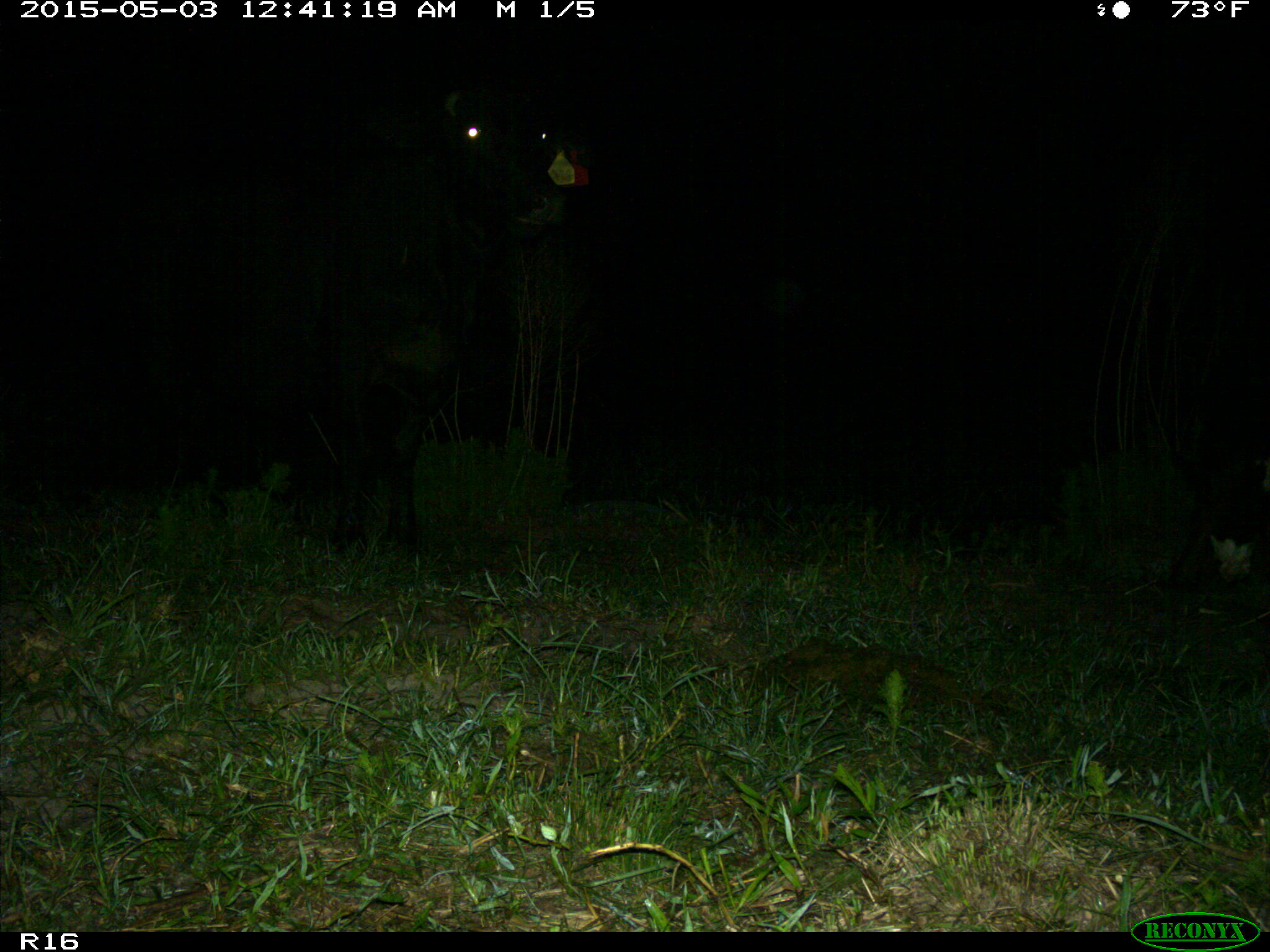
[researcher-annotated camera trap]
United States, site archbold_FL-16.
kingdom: Animalia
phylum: Chordata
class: Mammalia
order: Artiodactyla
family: Bovidae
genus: Bos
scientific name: Bos taurus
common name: domestic cow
Bos taurus (domestic cow).